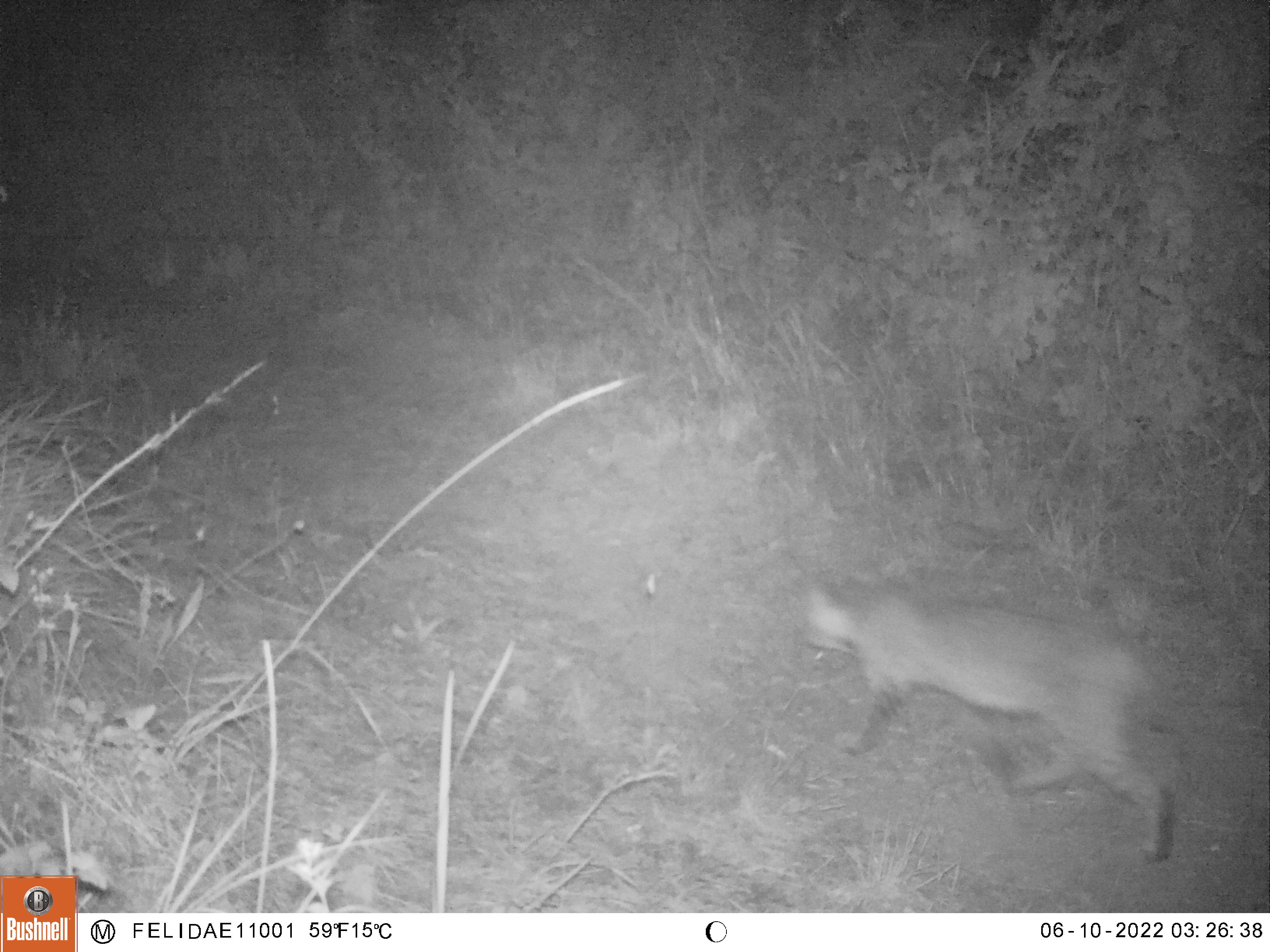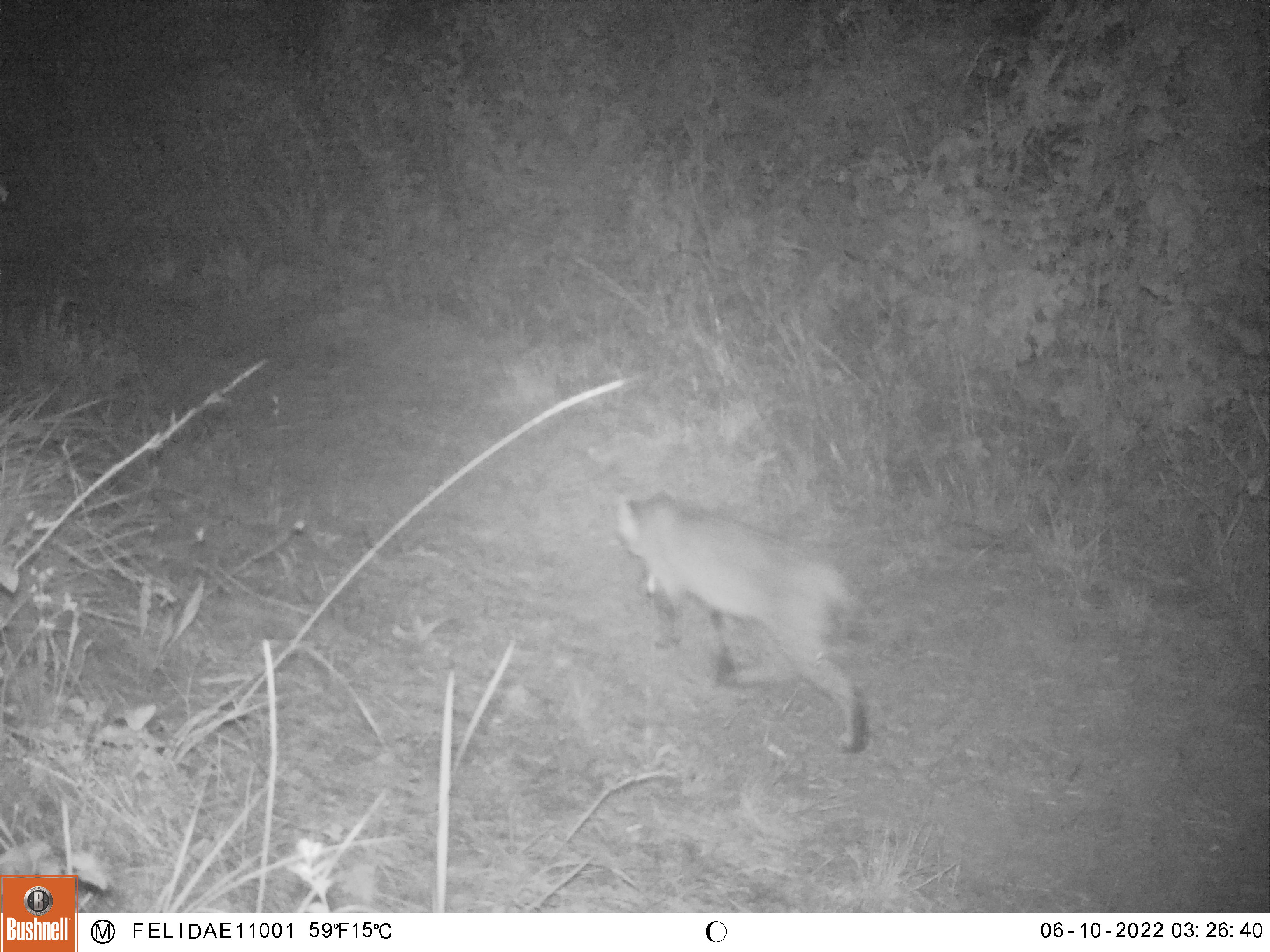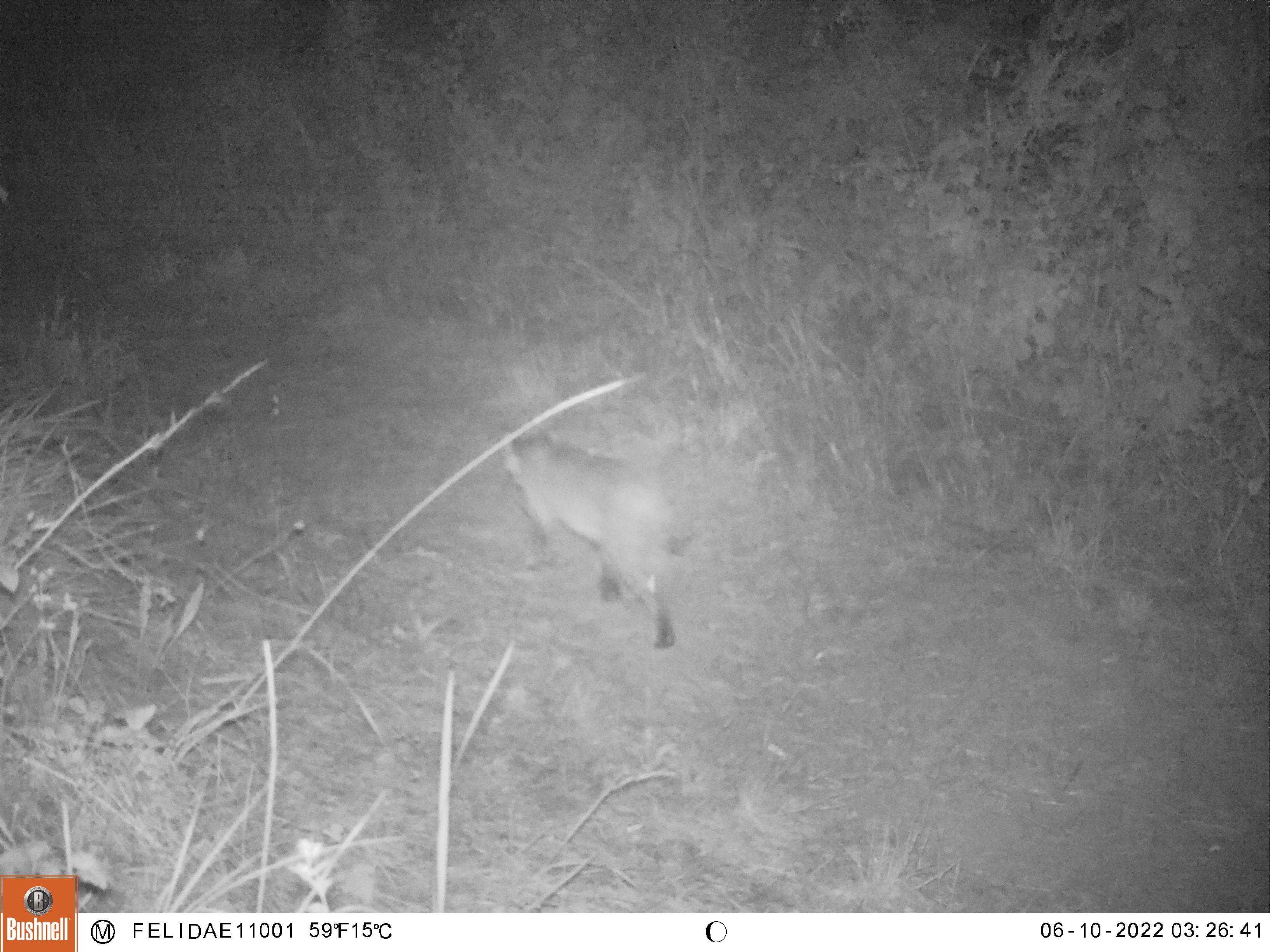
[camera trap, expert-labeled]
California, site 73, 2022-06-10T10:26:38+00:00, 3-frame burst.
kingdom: Animalia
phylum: Chordata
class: Mammalia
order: Carnivora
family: Felidae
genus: Lynx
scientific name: Lynx rufus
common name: bobcat